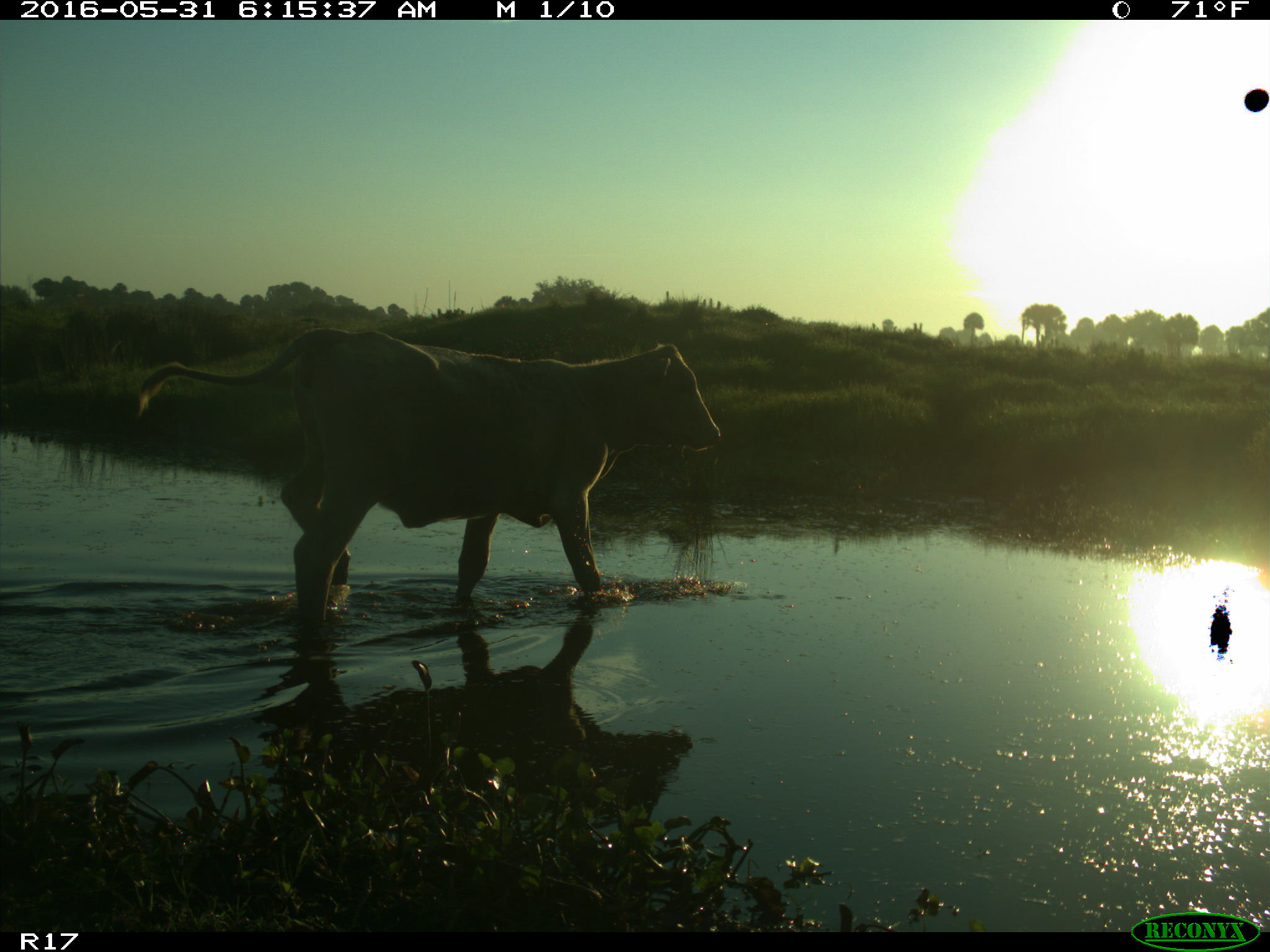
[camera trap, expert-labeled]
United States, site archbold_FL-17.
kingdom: Animalia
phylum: Chordata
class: Mammalia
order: Artiodactyla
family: Bovidae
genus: Bos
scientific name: Bos taurus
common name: domestic cow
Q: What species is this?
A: Bos taurus (domestic cow).